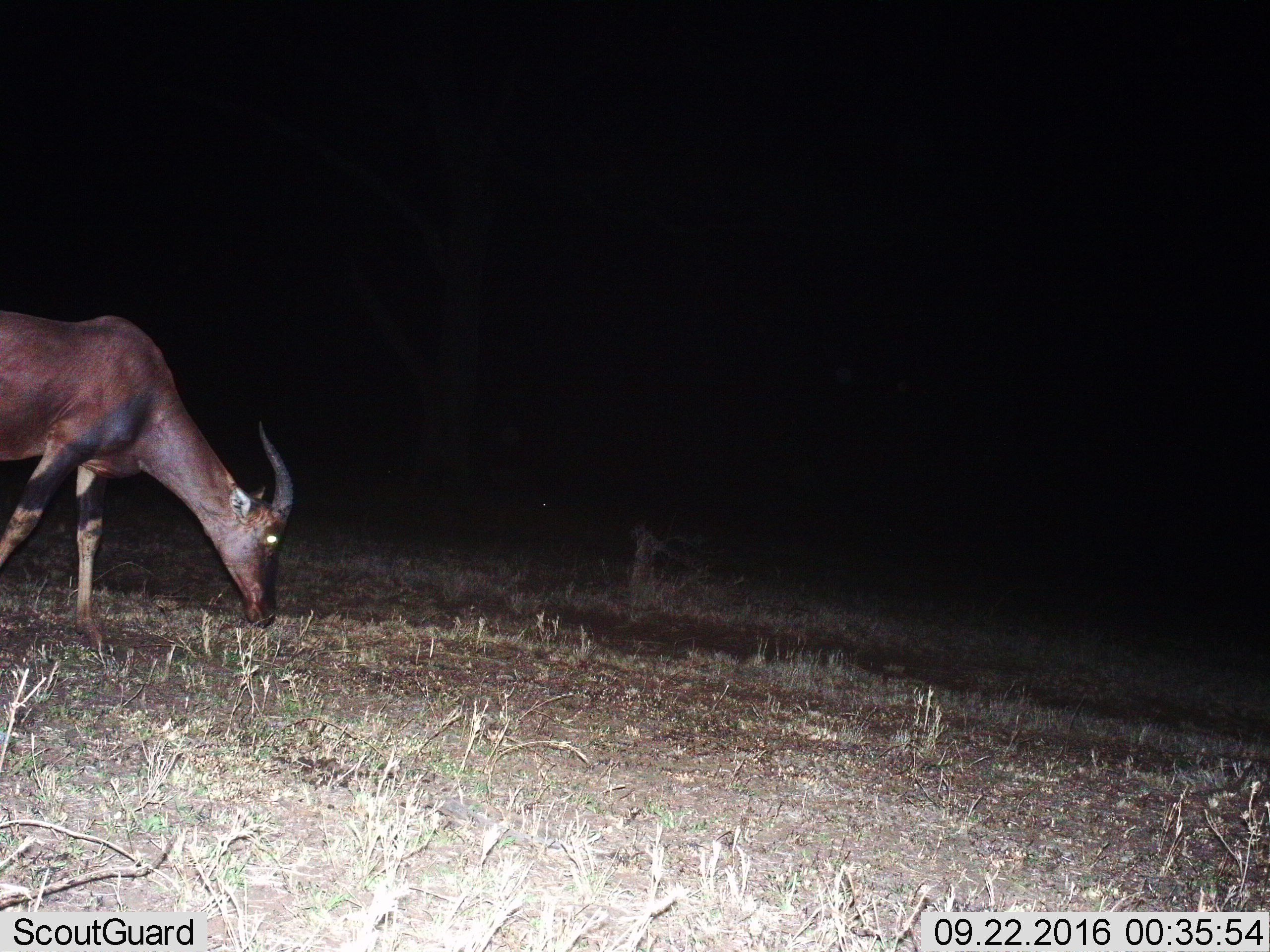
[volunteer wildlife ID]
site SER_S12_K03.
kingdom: Animalia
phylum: Chordata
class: Mammalia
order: Artiodactyla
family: Bovidae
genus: Damaliscus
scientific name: Damaliscus lunatus jimela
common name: topi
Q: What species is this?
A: Topi (Damaliscus lunatus jimela).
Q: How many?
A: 1.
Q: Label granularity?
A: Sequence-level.